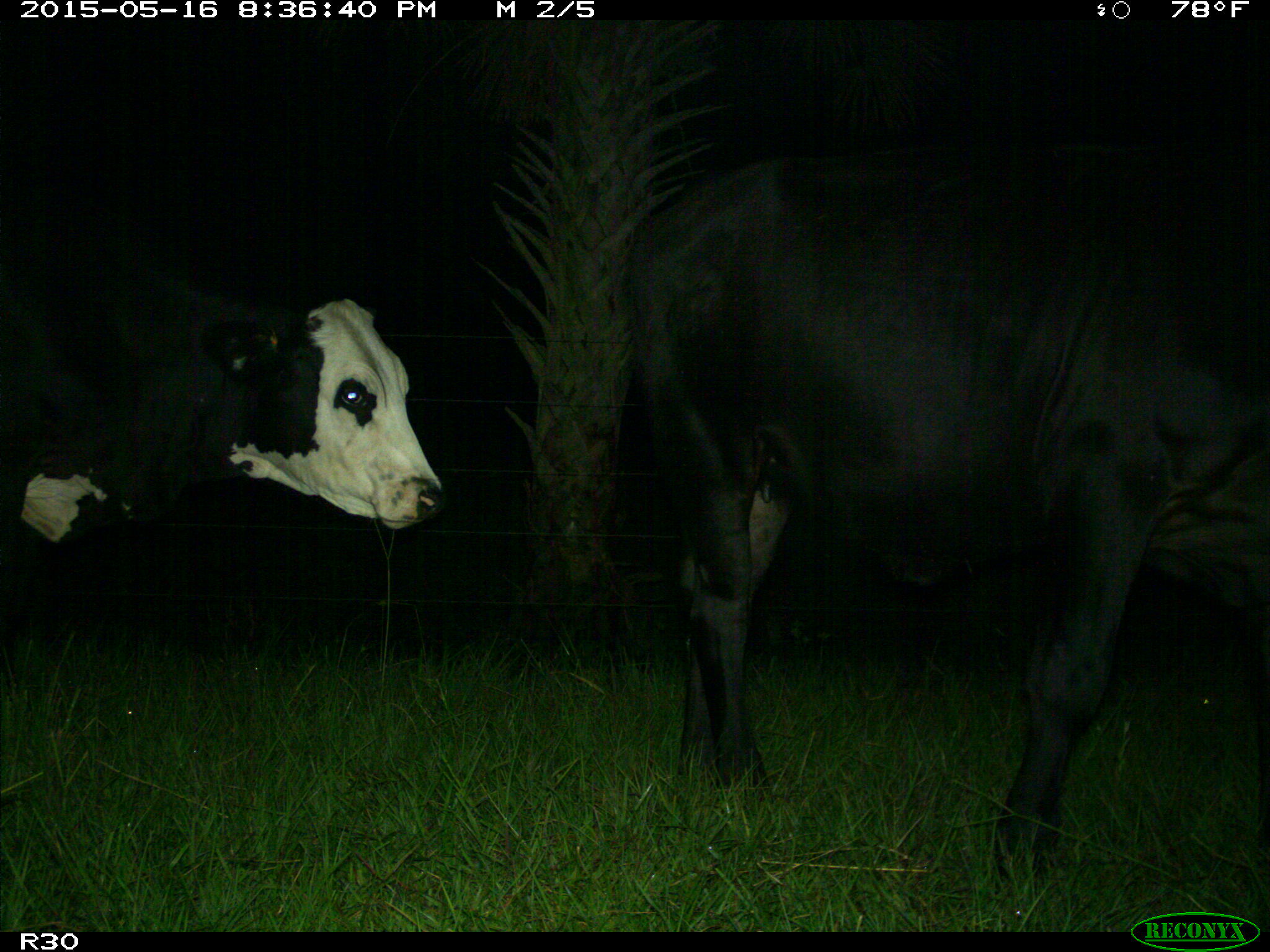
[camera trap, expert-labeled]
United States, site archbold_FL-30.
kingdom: Animalia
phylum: Chordata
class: Mammalia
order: Artiodactyla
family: Bovidae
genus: Bos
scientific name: Bos taurus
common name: domestic cow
Bos taurus (domestic cow).